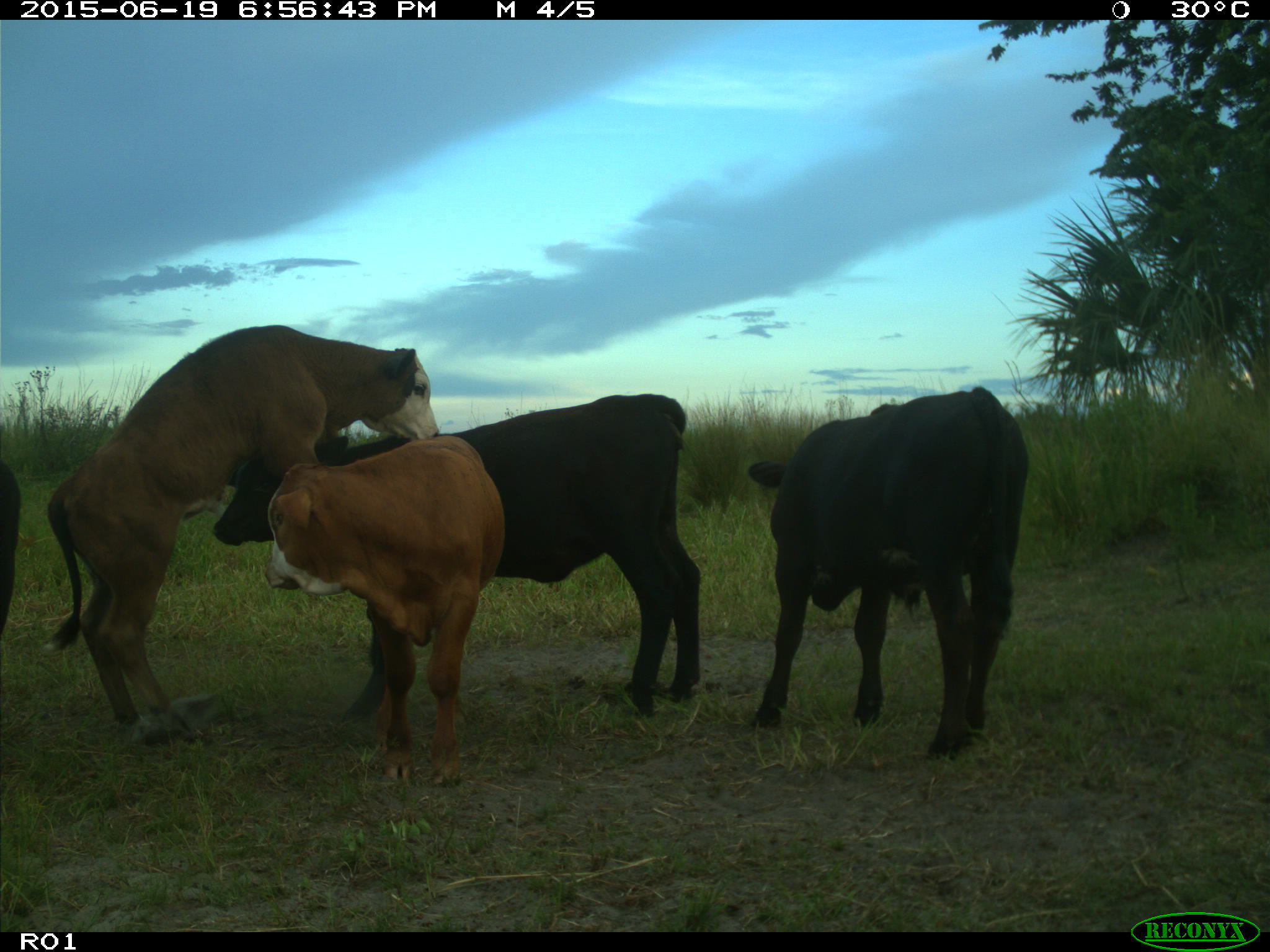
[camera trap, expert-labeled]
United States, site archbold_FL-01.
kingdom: Animalia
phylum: Chordata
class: Mammalia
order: Artiodactyla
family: Bovidae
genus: Bos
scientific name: Bos taurus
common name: domestic cow